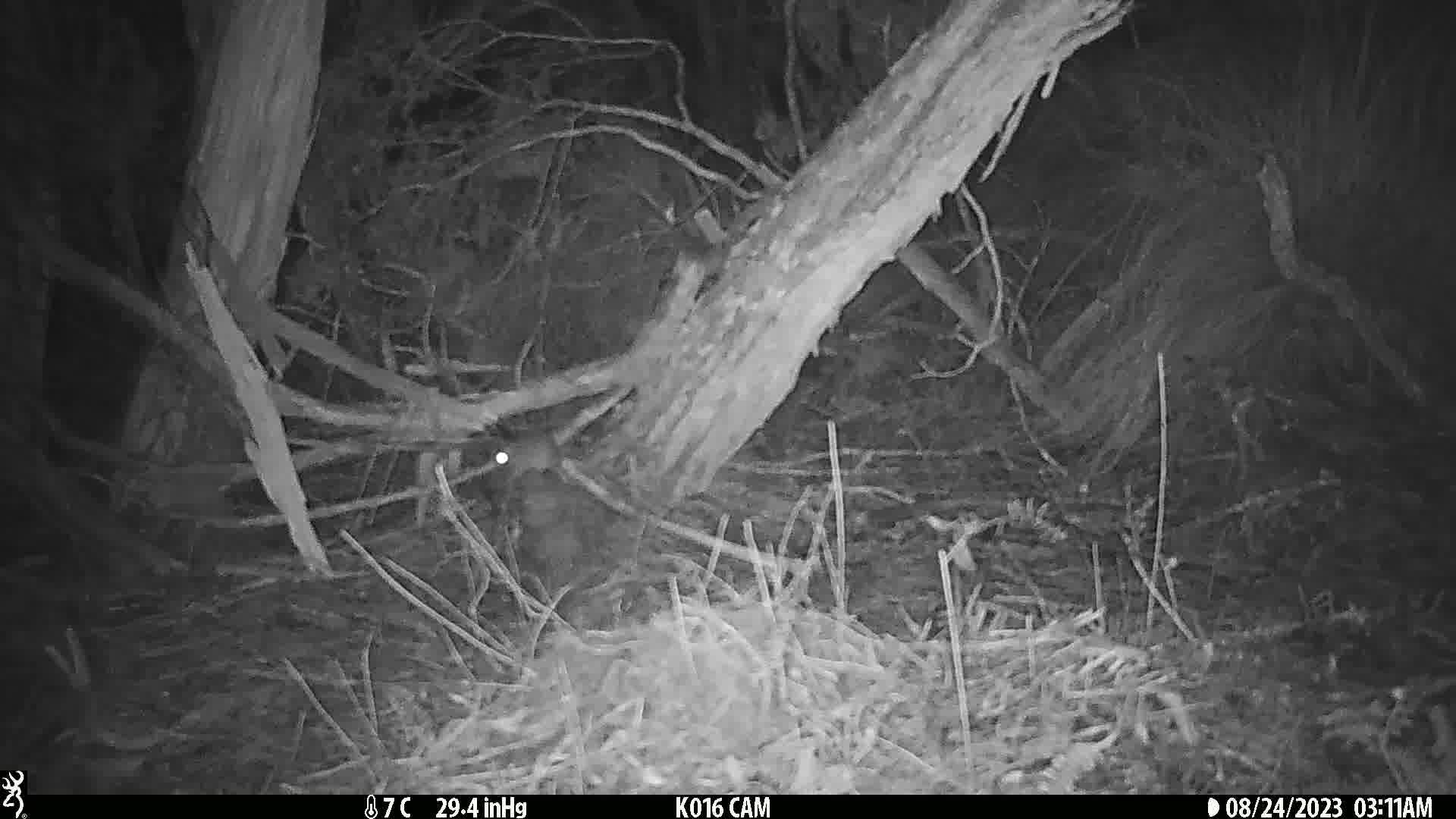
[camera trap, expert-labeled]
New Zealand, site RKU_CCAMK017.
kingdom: Animalia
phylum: Chordata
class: Mammalia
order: Rodentia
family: Muridae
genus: Rattus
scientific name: Rattus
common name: rat